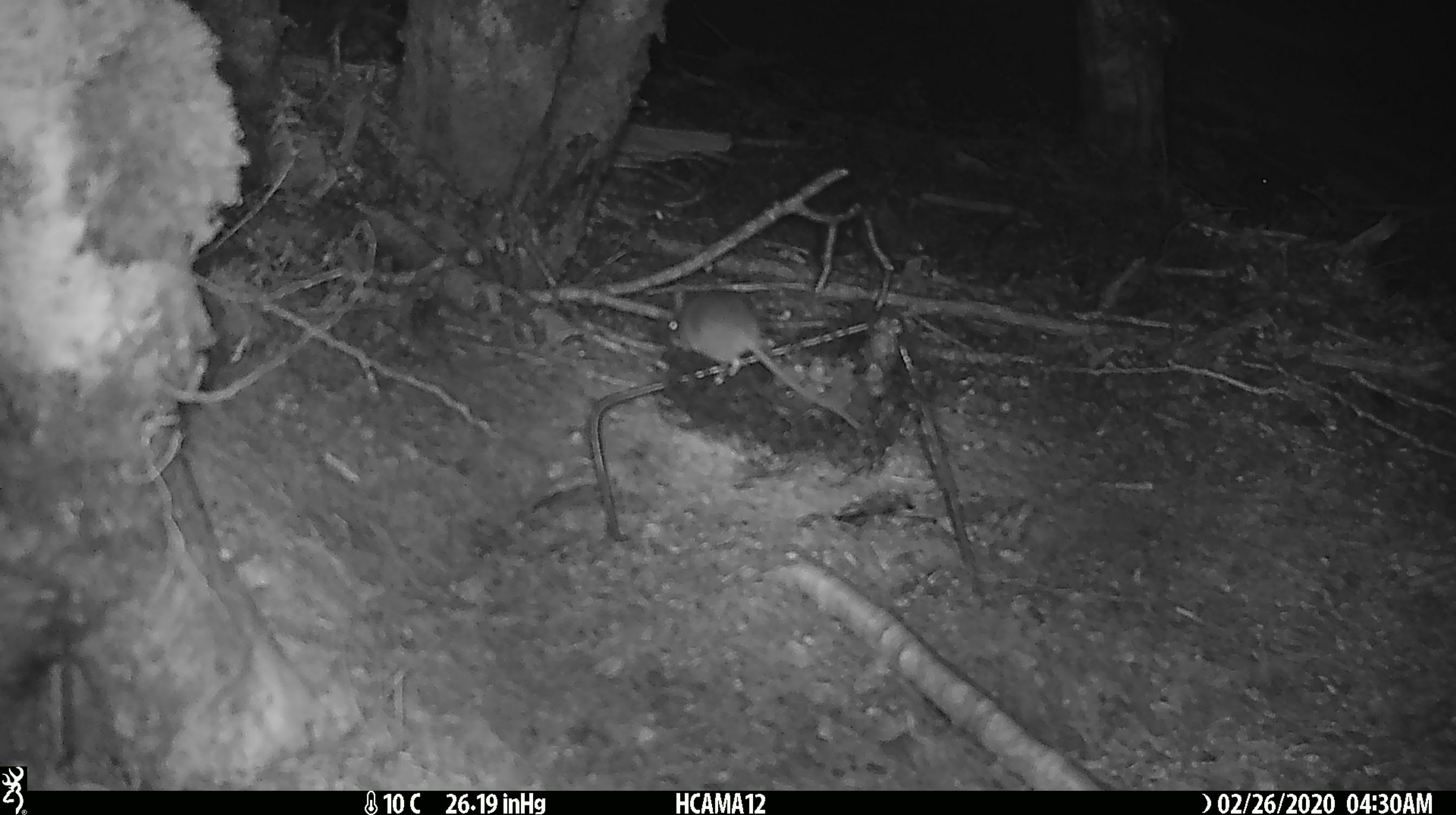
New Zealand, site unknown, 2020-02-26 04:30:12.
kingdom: Animalia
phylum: Chordata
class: Mammalia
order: Rodentia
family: Muridae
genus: Mus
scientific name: Mus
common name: mouse